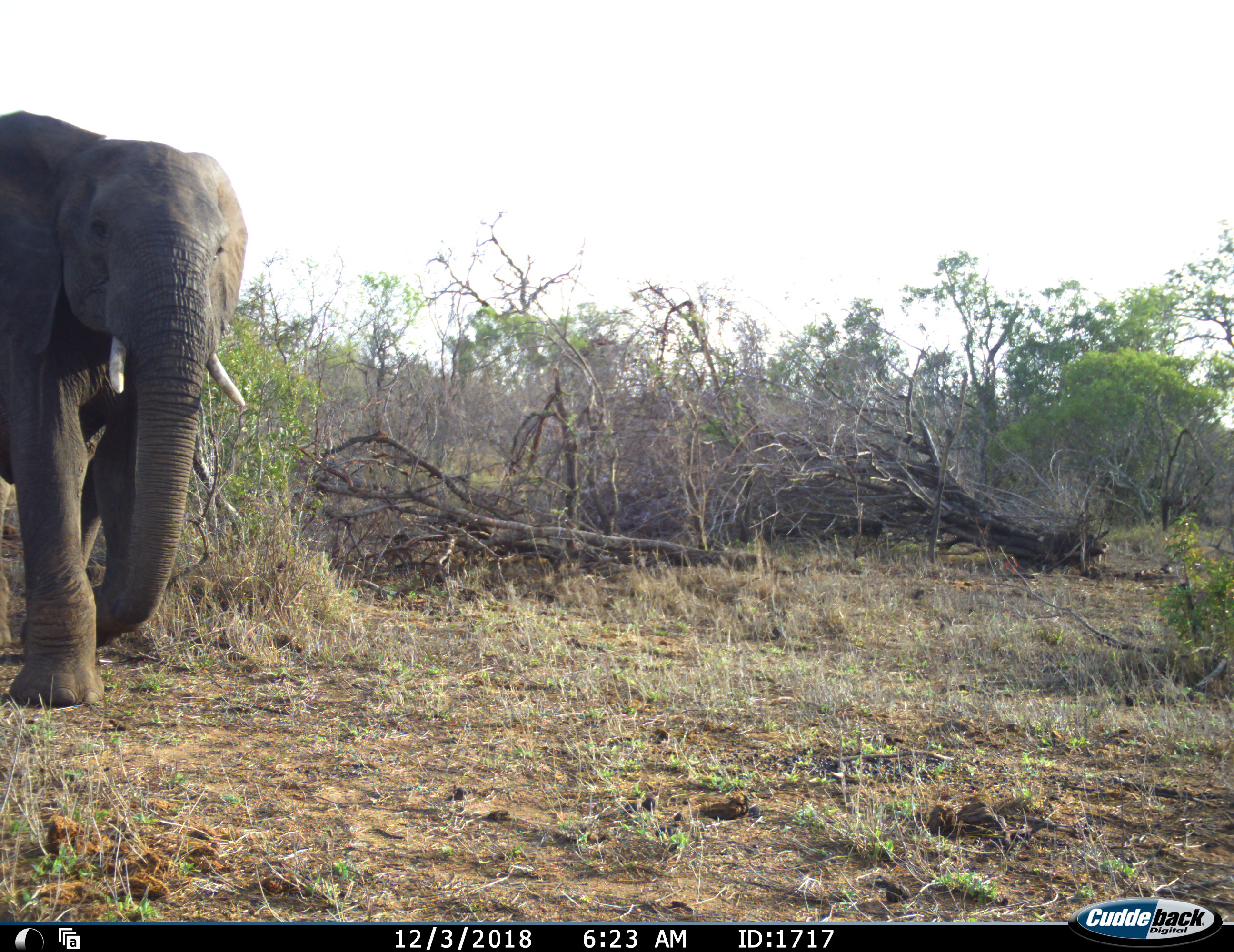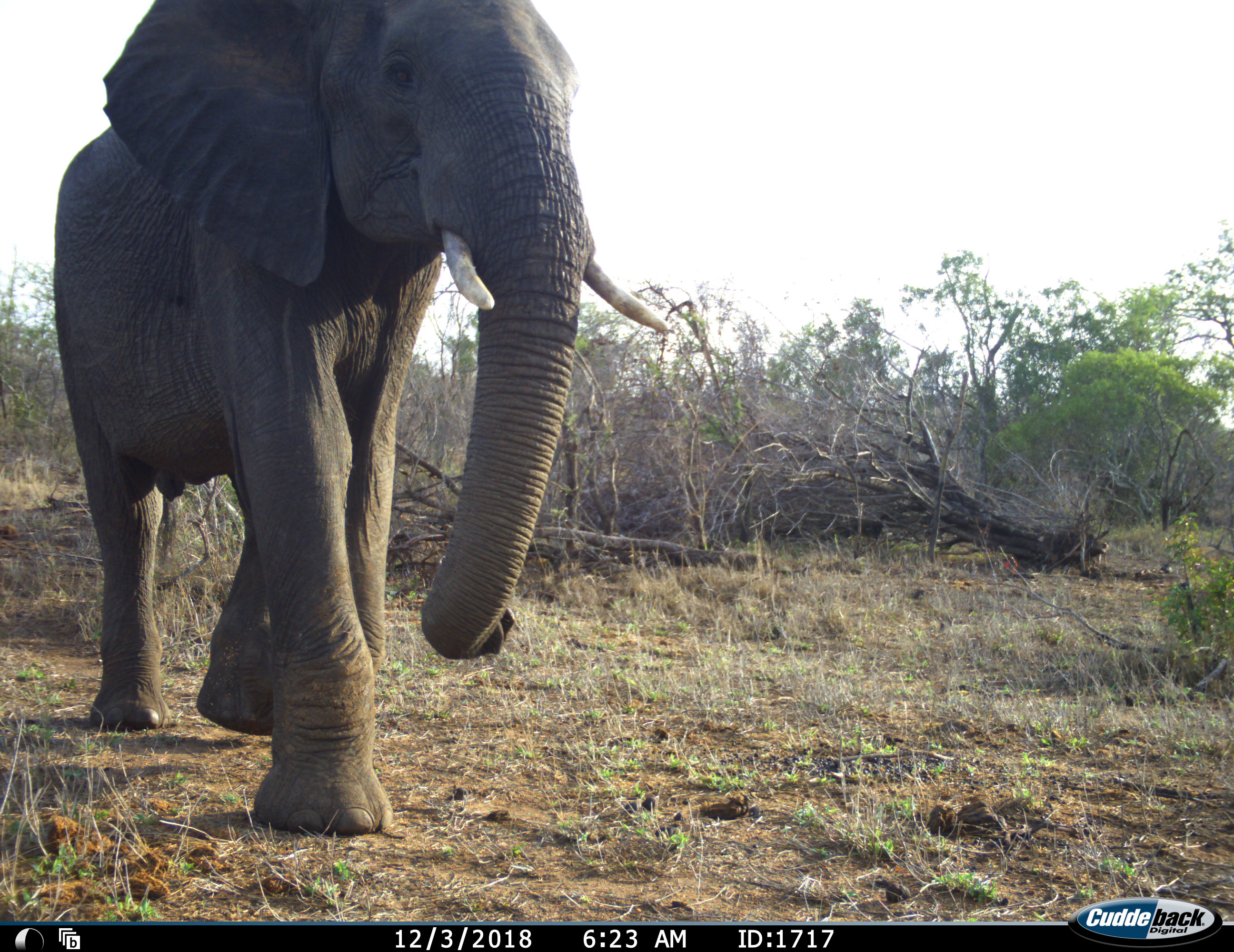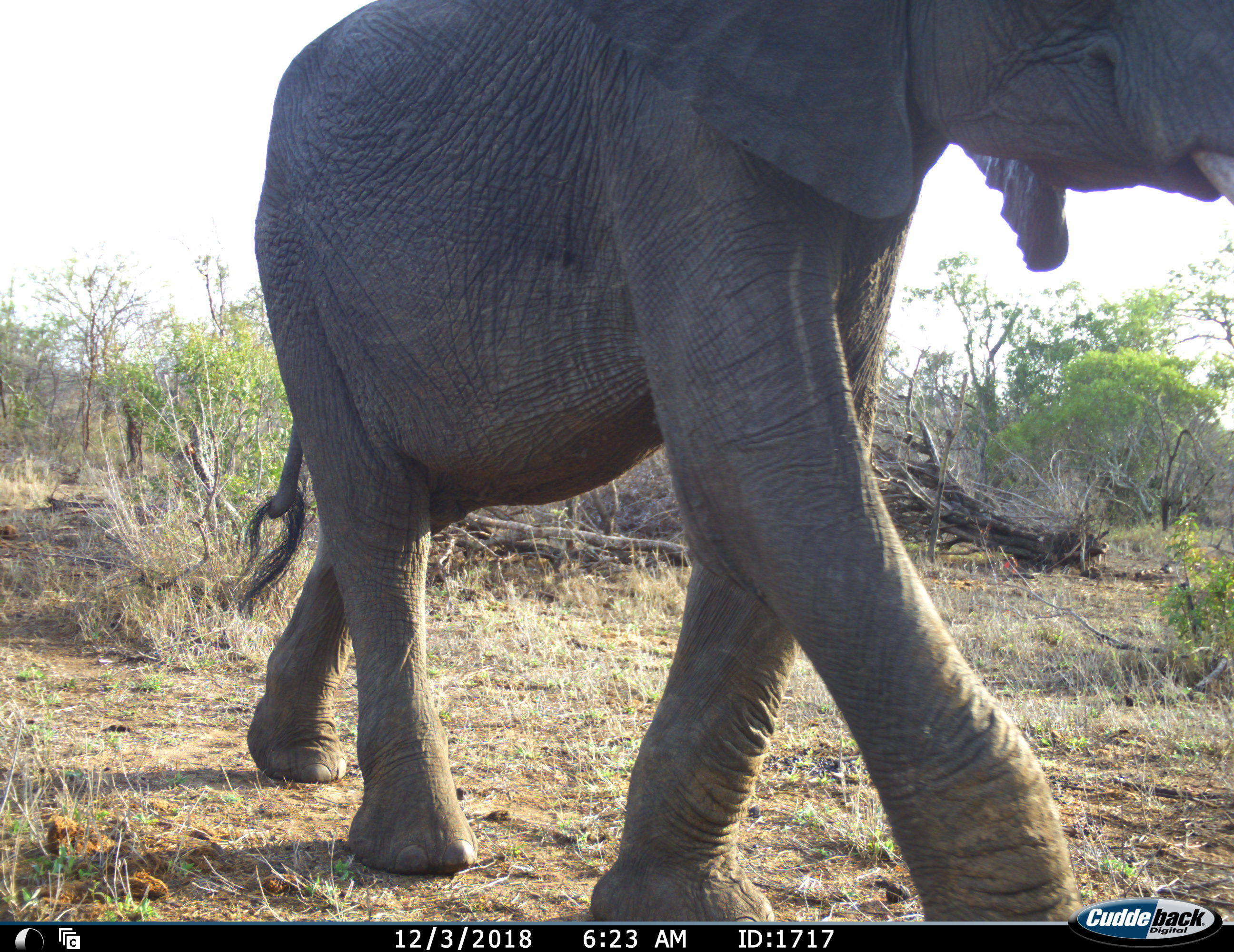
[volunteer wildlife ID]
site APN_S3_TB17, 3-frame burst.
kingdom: Animalia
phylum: Chordata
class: Mammalia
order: Proboscidea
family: Elephantidae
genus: Loxodonta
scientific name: Loxodonta africana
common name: african bush elephant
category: elephant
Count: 1.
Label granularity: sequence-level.